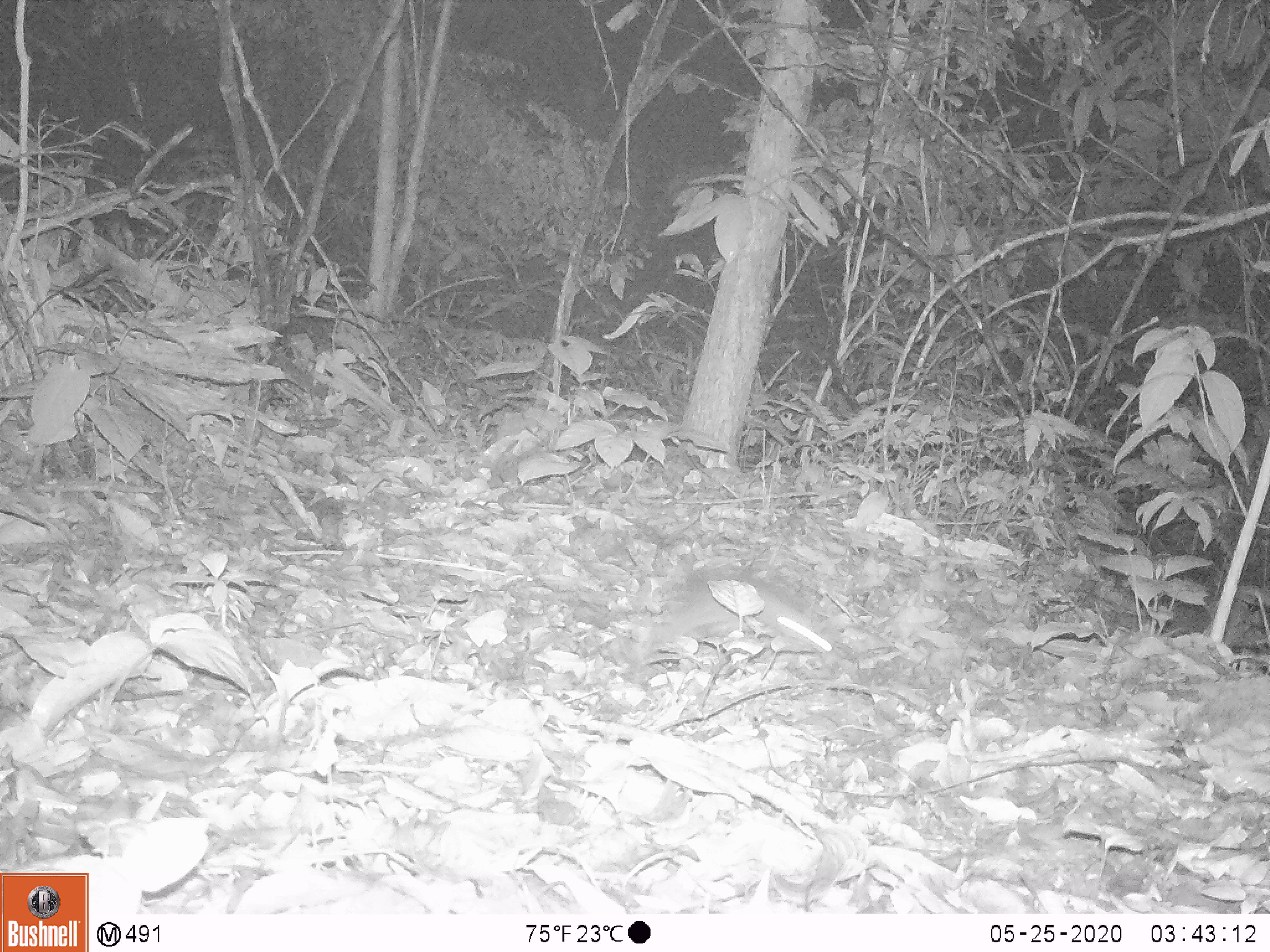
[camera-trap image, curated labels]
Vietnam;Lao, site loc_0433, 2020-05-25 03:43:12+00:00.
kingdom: Animalia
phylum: Chordata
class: Mammalia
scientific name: Mammalia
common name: mammal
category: unidentified small mammal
Unidentified small mammal (mammal) (Mammalia). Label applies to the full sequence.